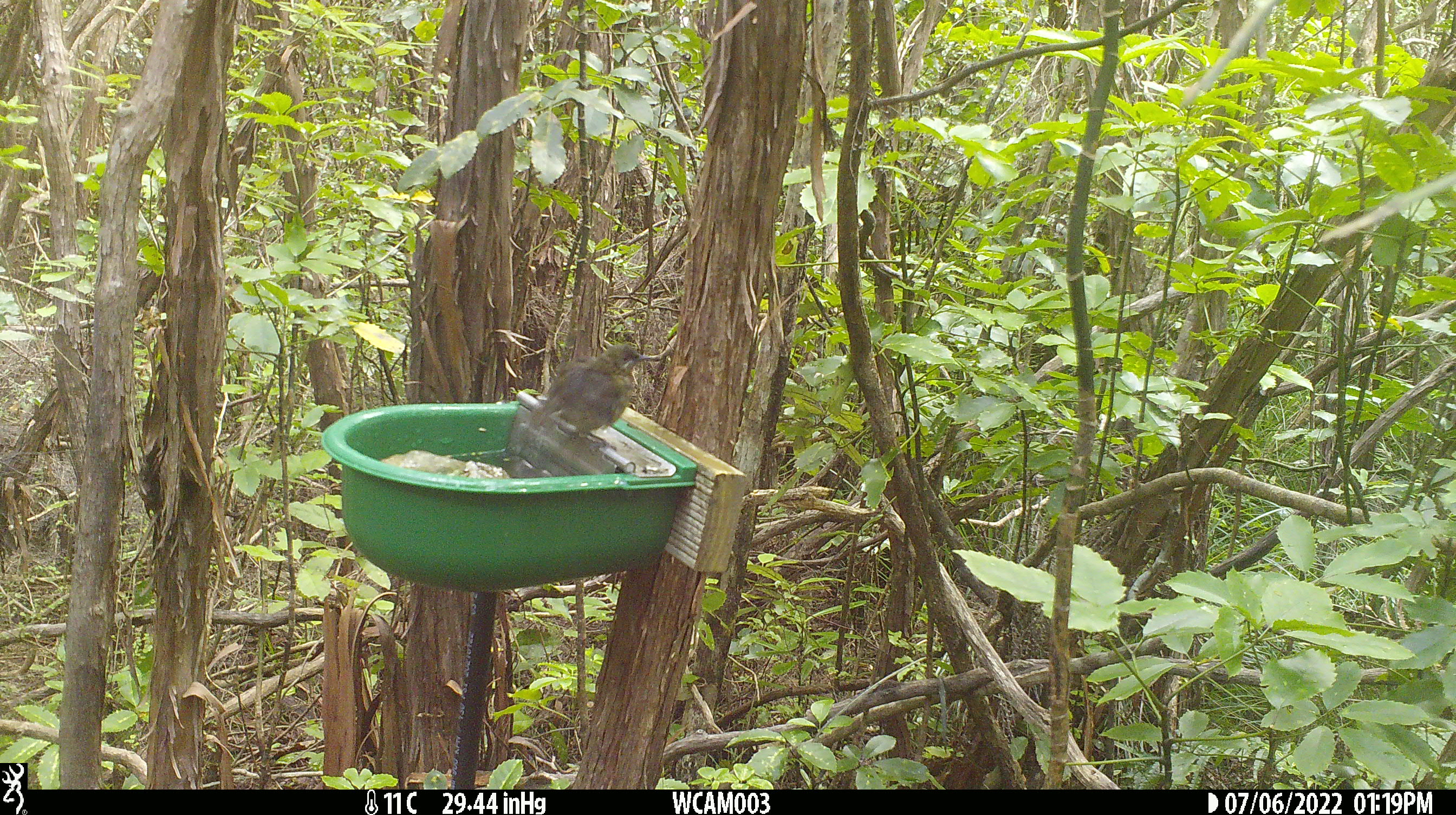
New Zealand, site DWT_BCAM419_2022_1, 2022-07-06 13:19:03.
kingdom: Animalia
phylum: Chordata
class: Aves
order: Passeriformes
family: Meliphagidae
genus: Anthornis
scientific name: Anthornis melanura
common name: new zealand bellbird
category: bellbird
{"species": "bellbird (new zealand bellbird) (Anthornis melanura)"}